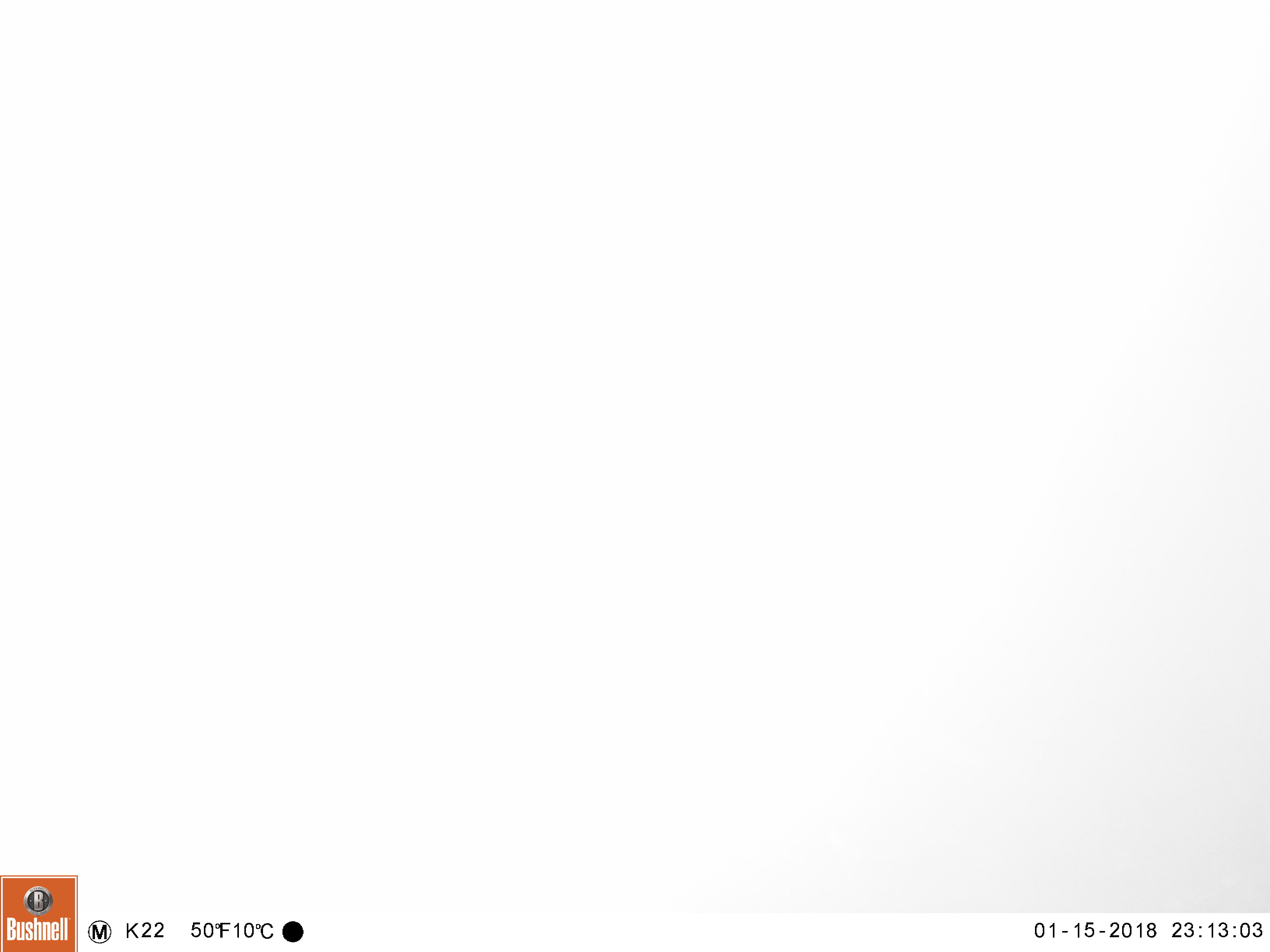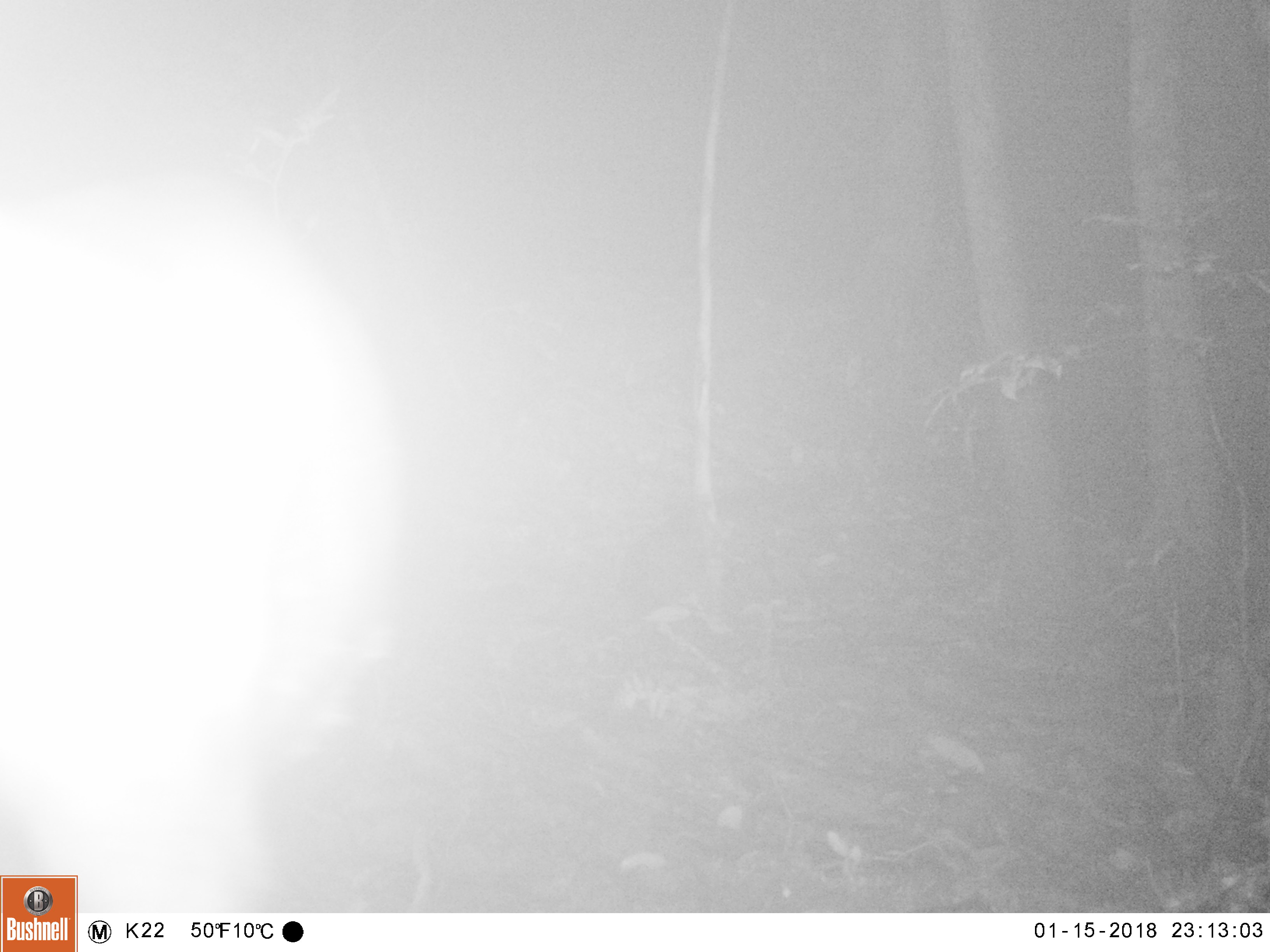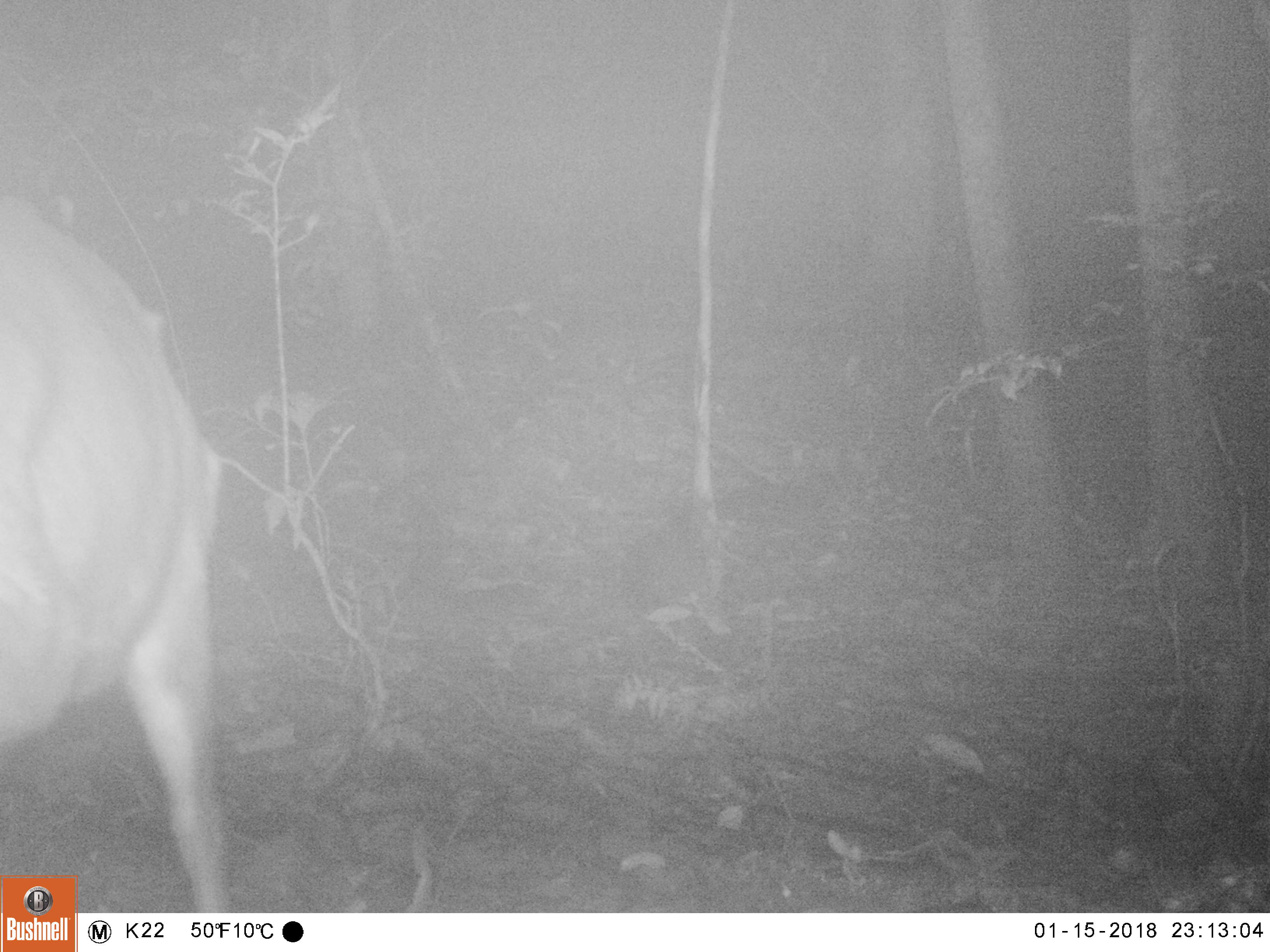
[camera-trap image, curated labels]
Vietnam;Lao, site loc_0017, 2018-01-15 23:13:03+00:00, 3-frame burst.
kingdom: Animalia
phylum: Chordata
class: Mammalia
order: Artiodactyla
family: Cervidae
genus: Muntiacus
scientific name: Muntiacus rooseveltorum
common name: roosevelt's muntjac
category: roosevelts muntjac group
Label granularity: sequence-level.